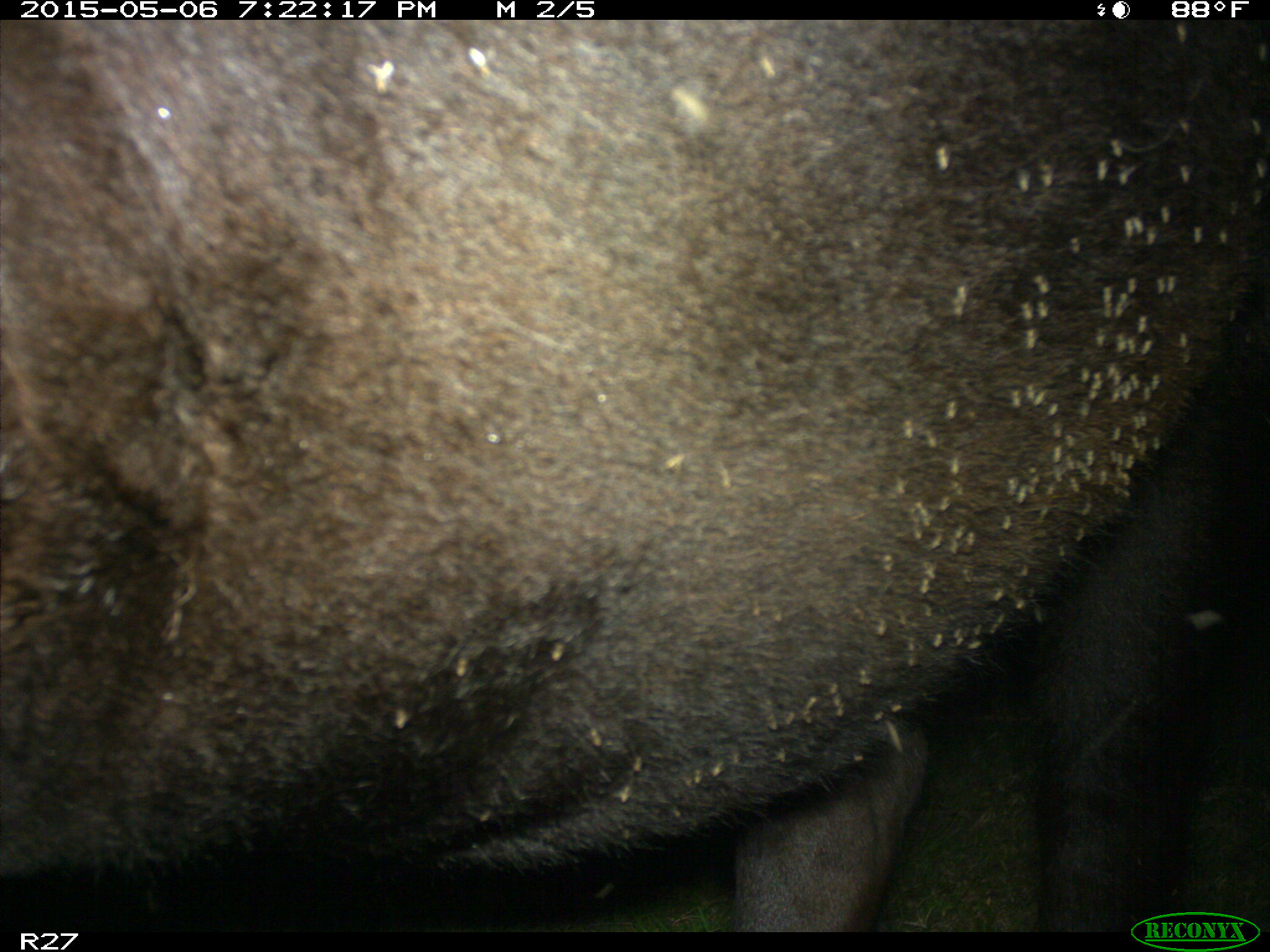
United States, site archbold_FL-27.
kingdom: Animalia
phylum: Chordata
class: Mammalia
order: Artiodactyla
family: Bovidae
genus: Bos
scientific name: Bos taurus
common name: domestic cow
Bos taurus (domestic cow).